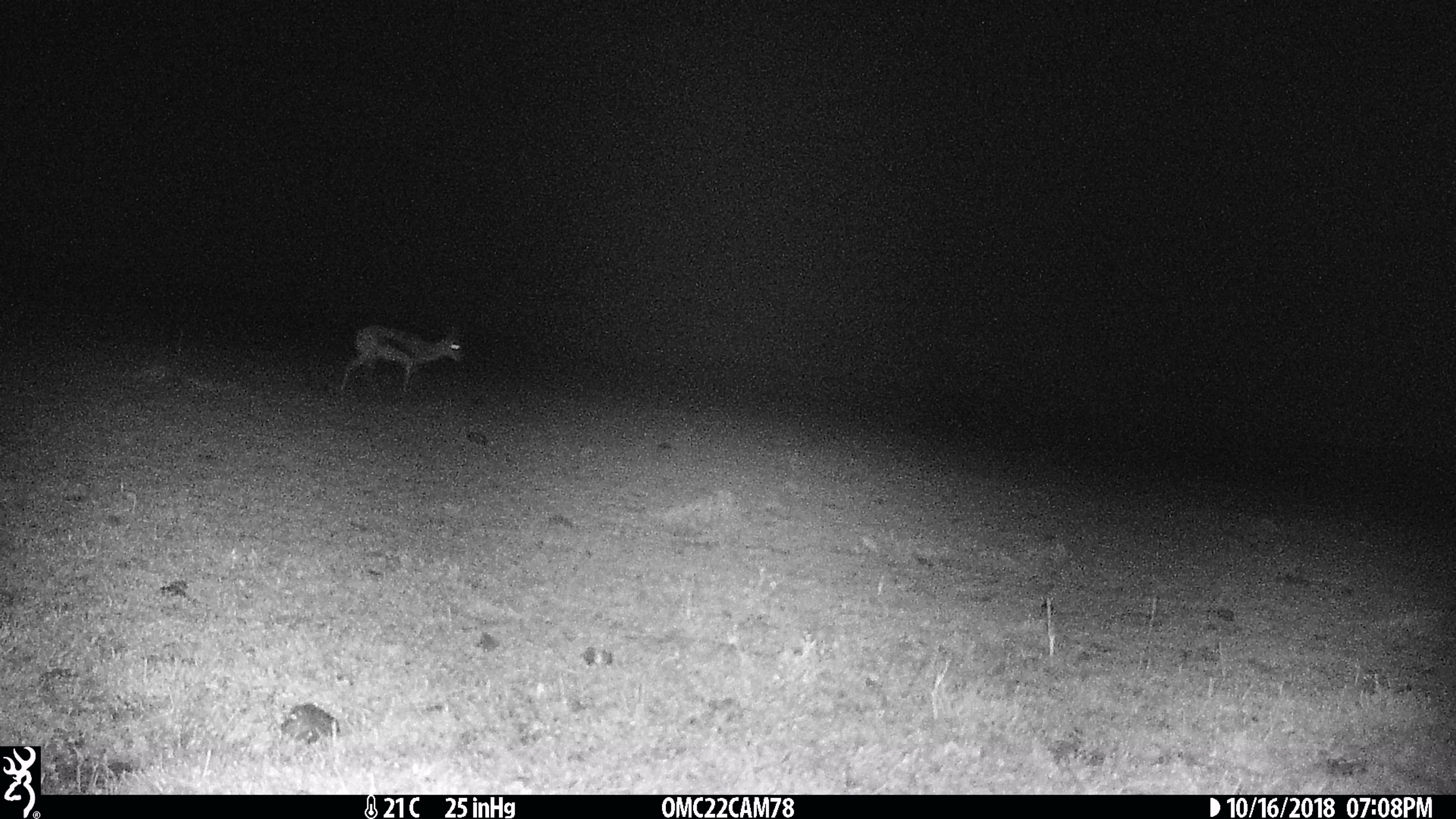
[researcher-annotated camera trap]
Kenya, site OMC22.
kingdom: Animalia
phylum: Chordata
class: Mammalia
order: Artiodactyla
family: Bovidae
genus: Eudorcas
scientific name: Eudorcas thomsonii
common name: thomon's gazelle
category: gazelle thomsons